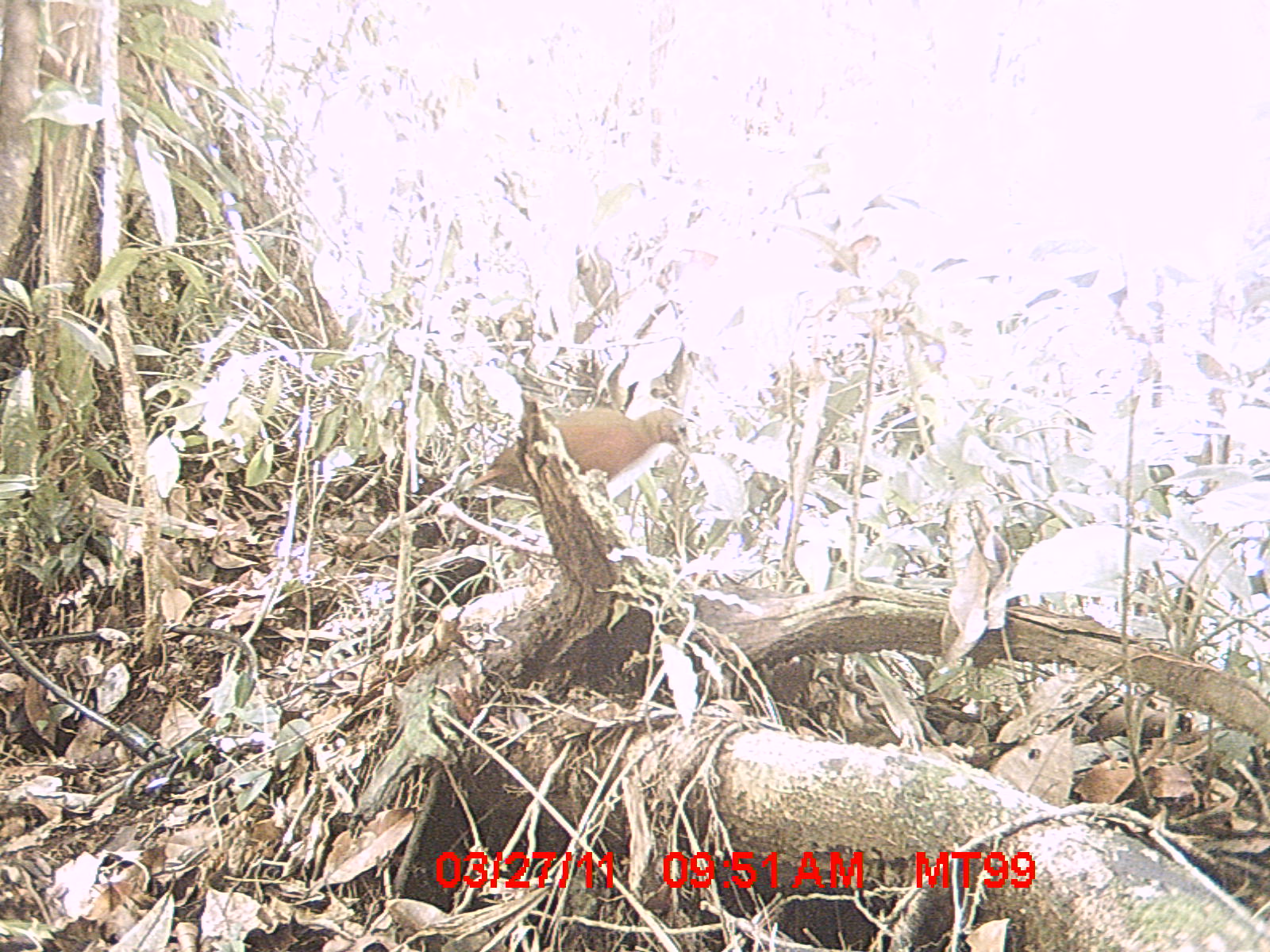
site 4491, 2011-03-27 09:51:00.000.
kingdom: Animalia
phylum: Chordata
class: Aves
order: Gruiformes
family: Sarothruridae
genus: Mentocrex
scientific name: Mentocrex kioloides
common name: madagascar wood rail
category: canirallus kioloides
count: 1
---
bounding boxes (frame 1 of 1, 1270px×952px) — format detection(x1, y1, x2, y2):
canirallus kioloides: detection(460, 404, 699, 508)